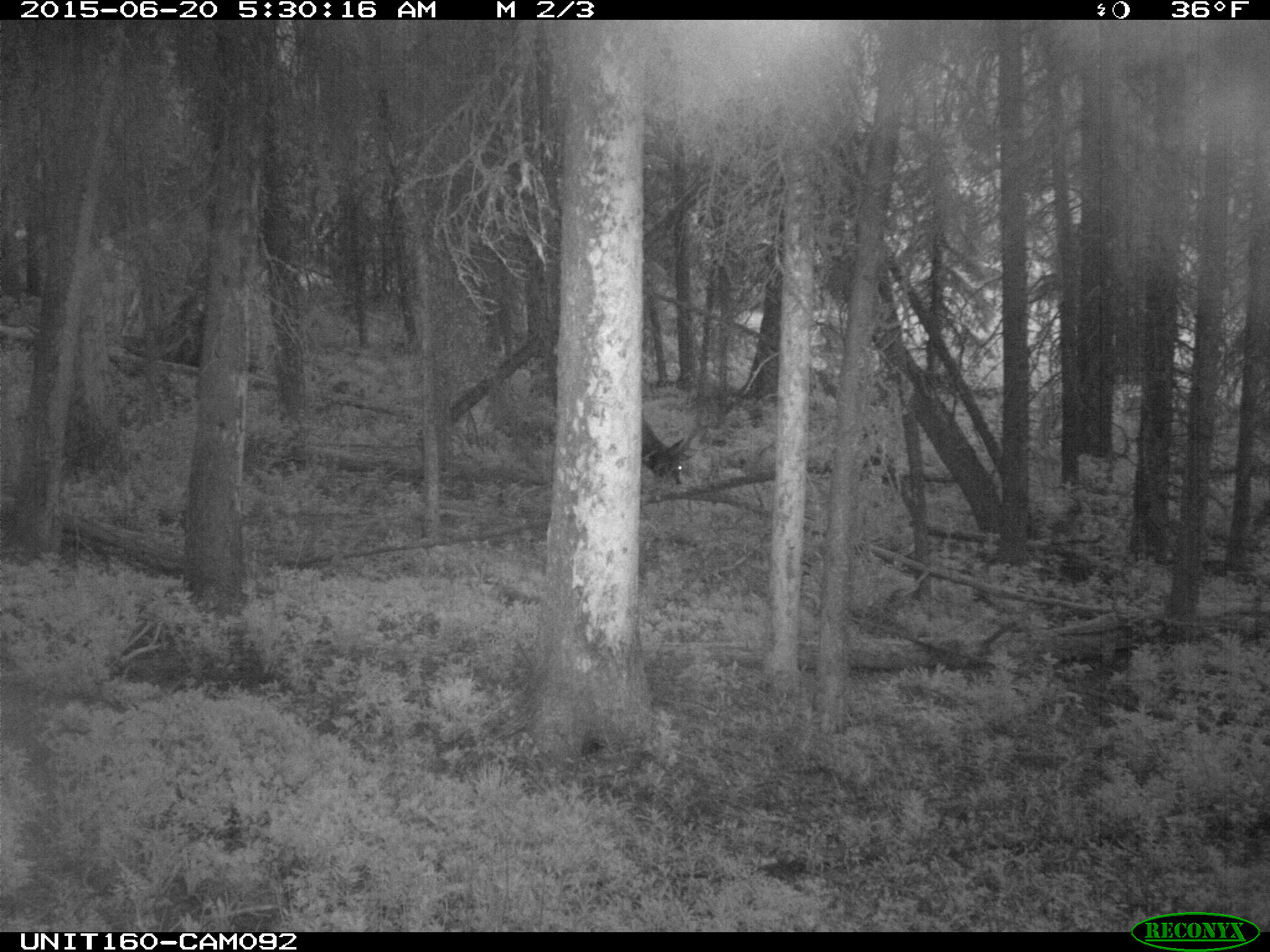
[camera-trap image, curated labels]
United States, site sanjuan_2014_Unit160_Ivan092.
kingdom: Animalia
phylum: Chordata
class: Mammalia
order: Artiodactyla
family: Cervidae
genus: Cervus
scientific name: Cervus elaphus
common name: red deer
Cervus elaphus (red deer).